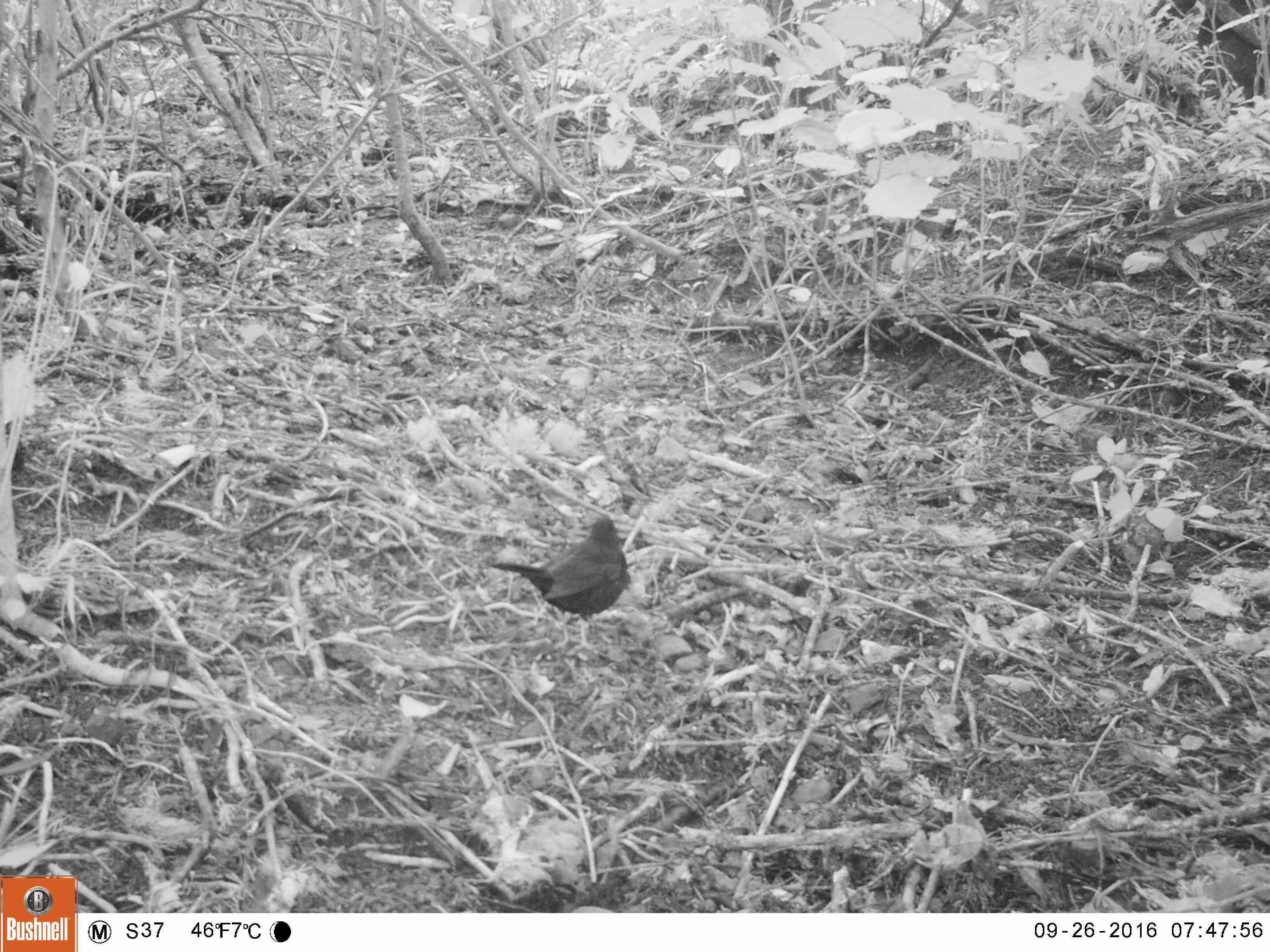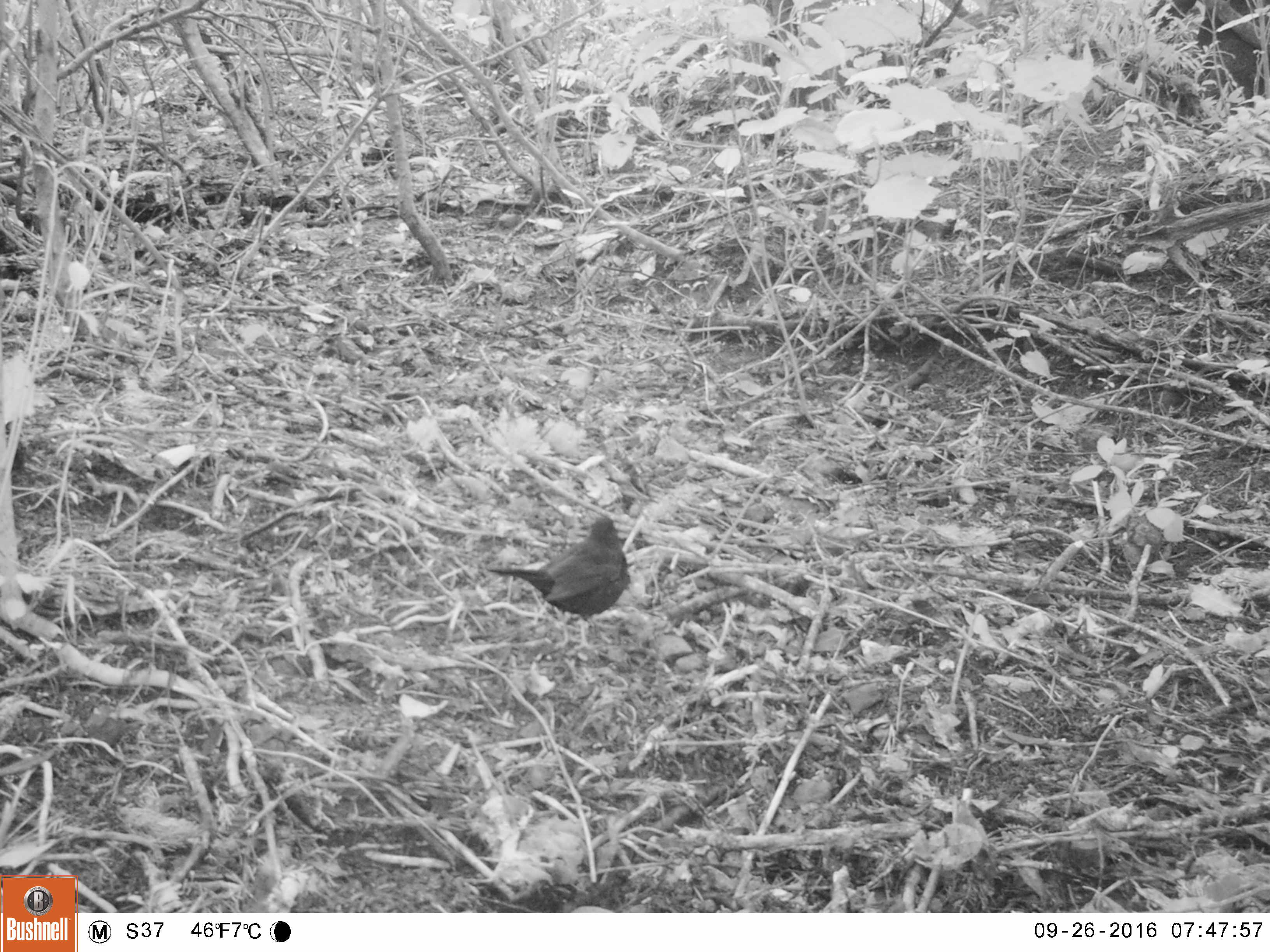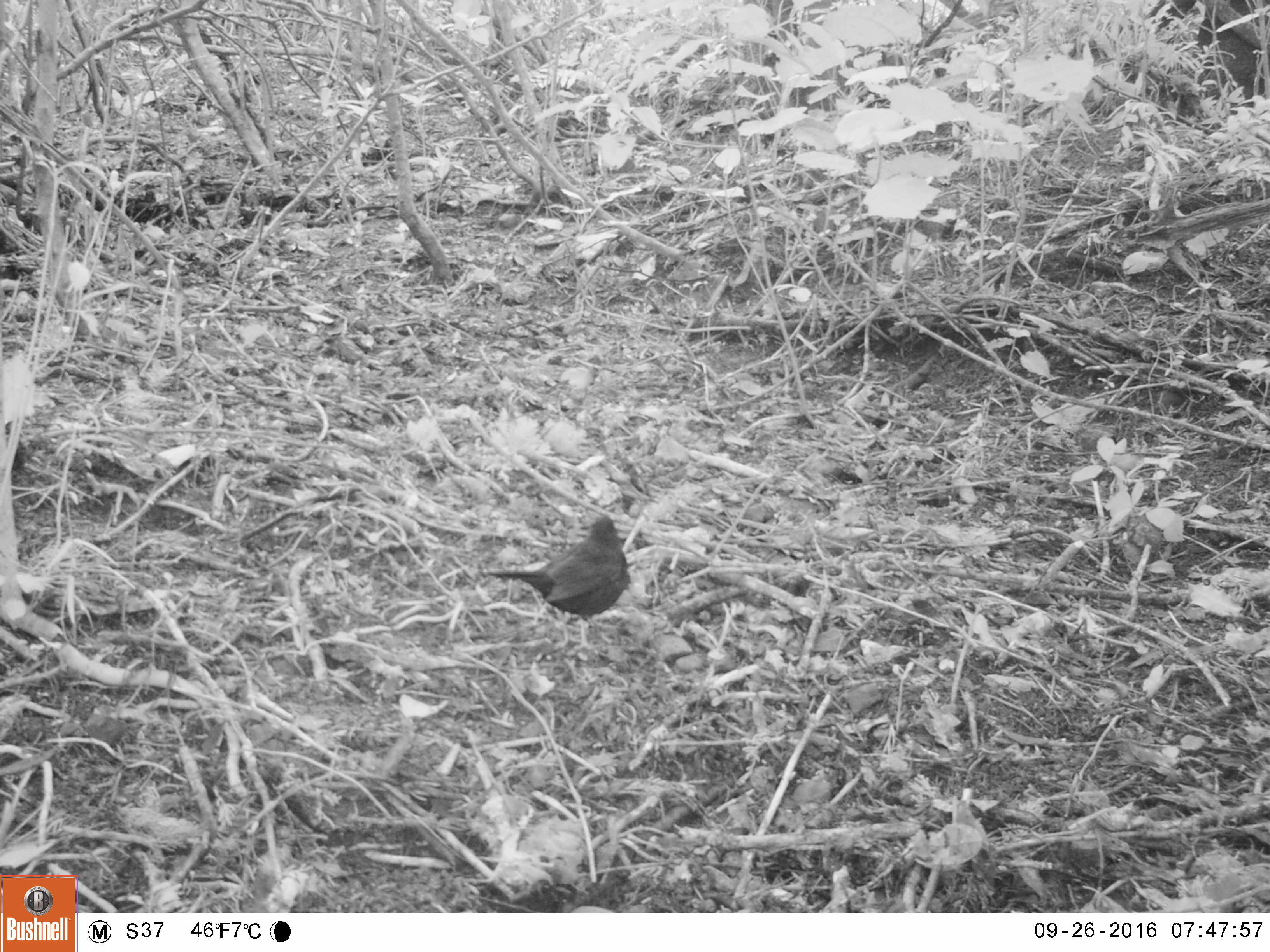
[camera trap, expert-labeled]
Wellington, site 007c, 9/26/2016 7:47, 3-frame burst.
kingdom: Animalia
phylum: Chordata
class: Aves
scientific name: Aves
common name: bird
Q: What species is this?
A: Bird (Aves).